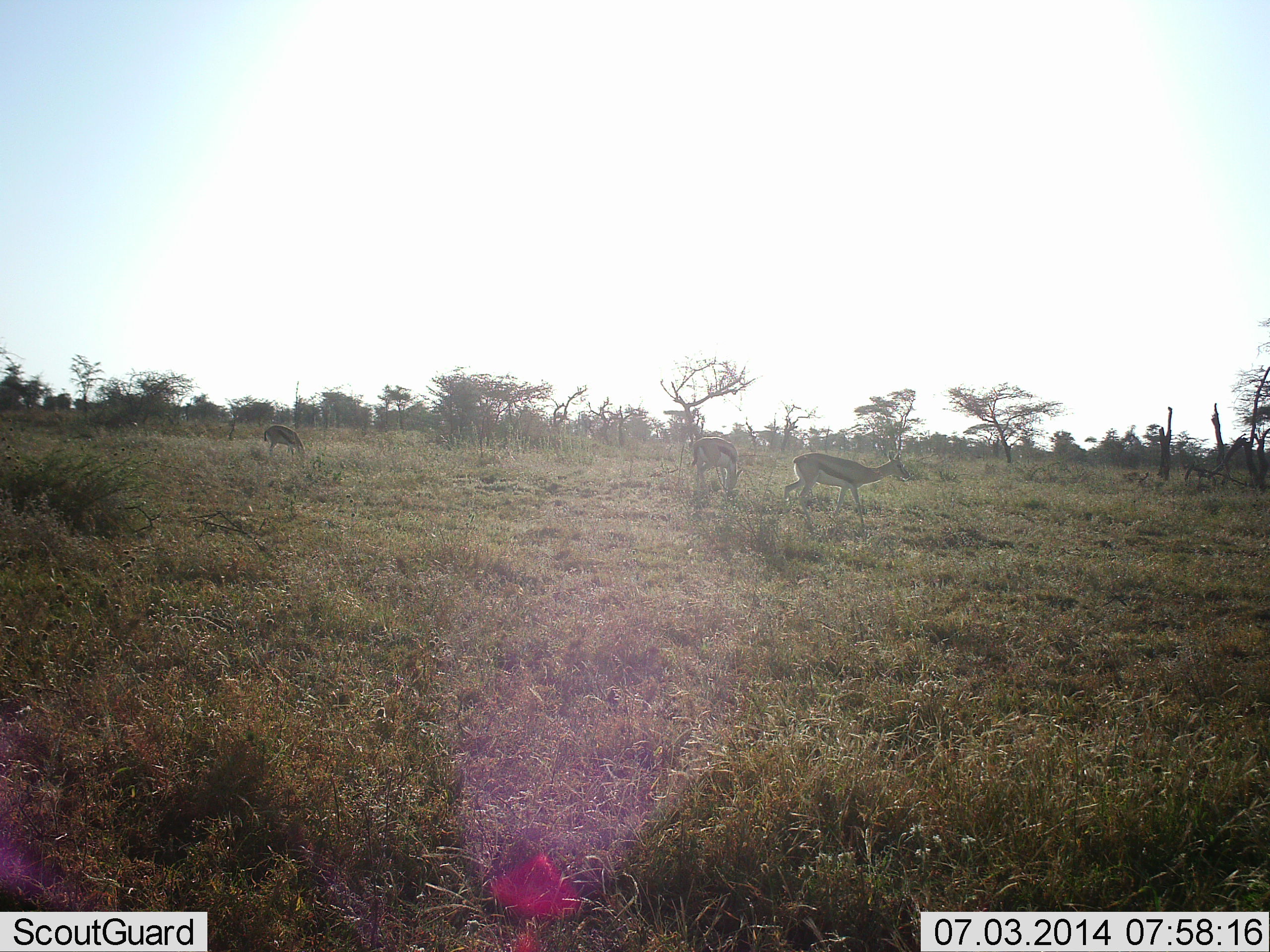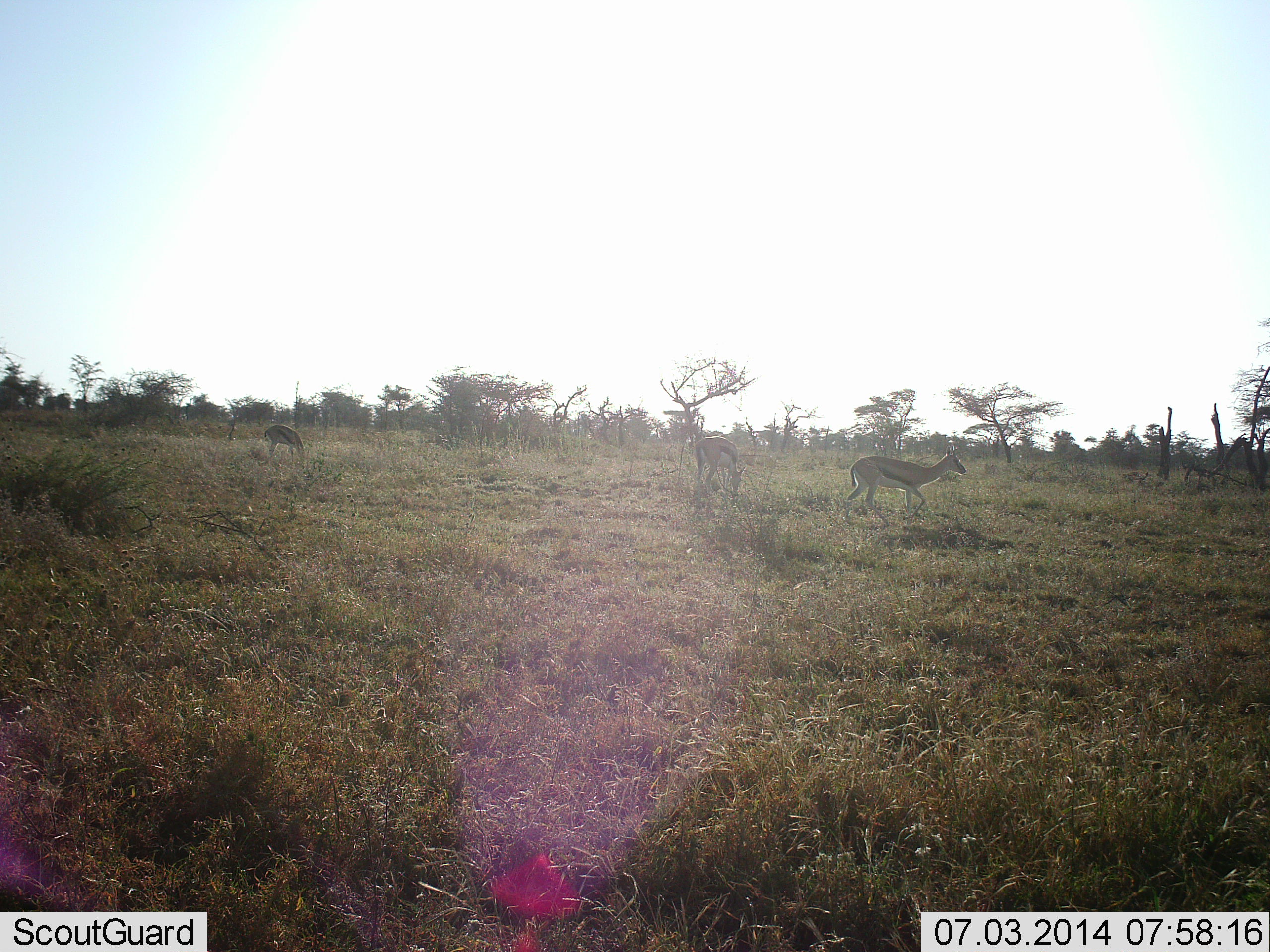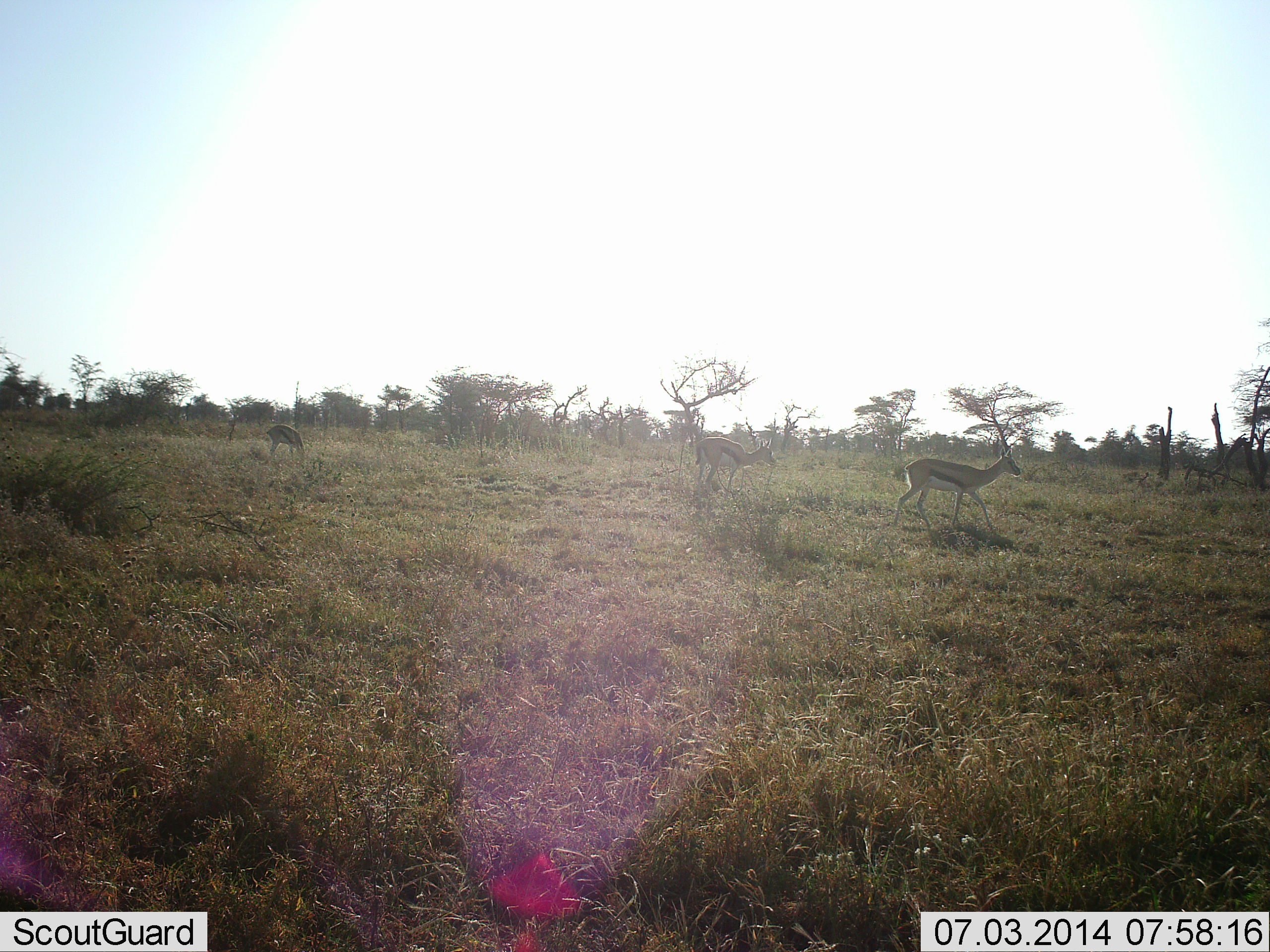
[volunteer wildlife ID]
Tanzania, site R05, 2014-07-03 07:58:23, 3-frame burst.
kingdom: Animalia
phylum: Chordata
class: Mammalia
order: Artiodactyla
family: Bovidae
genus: Eudorcas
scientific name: Eudorcas thomsonii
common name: thomson's gazelle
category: gazellethomsons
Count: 3.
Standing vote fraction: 37%.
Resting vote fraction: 4%.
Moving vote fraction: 80%.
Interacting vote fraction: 1%.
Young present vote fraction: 0%.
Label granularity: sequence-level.